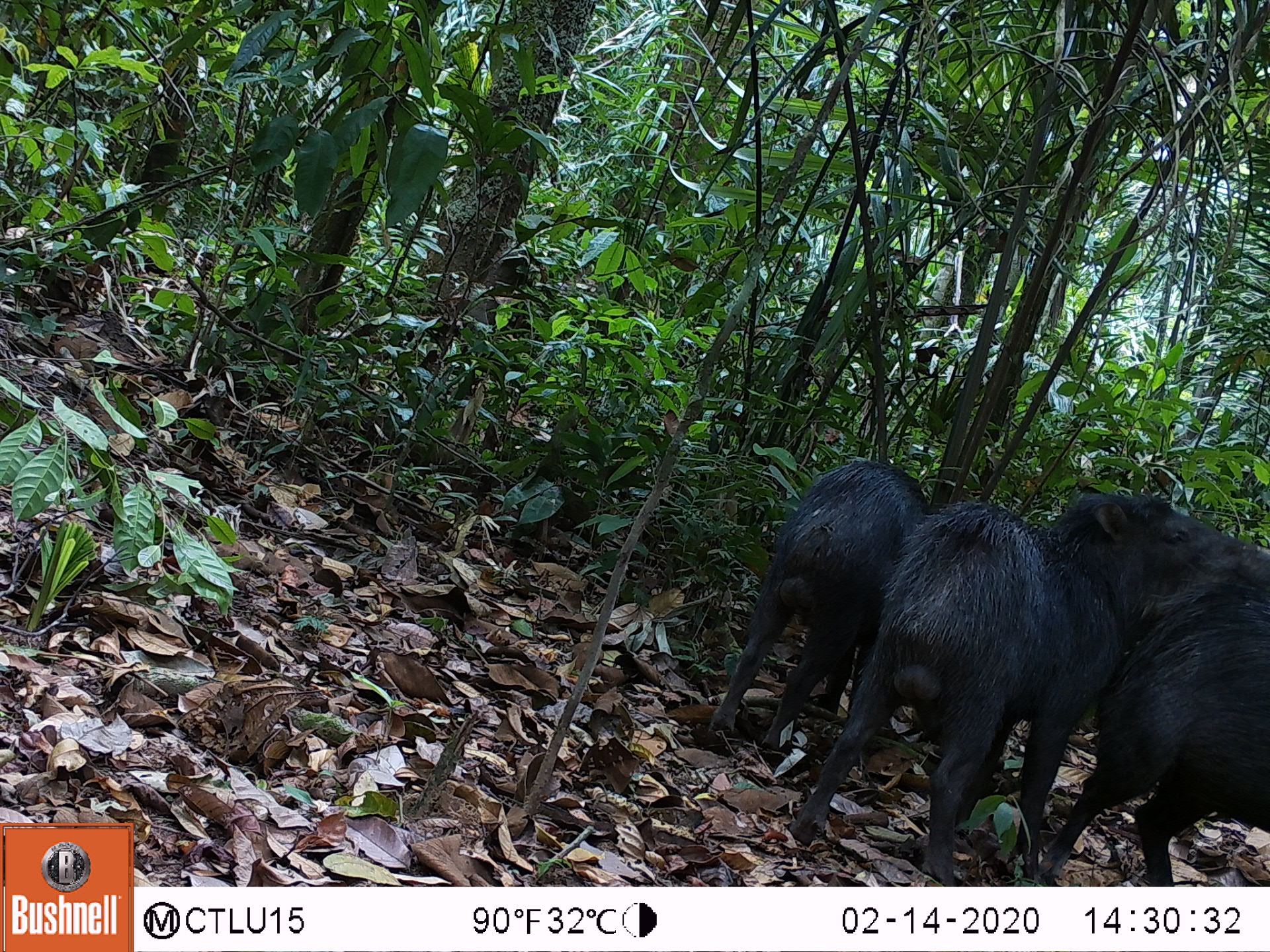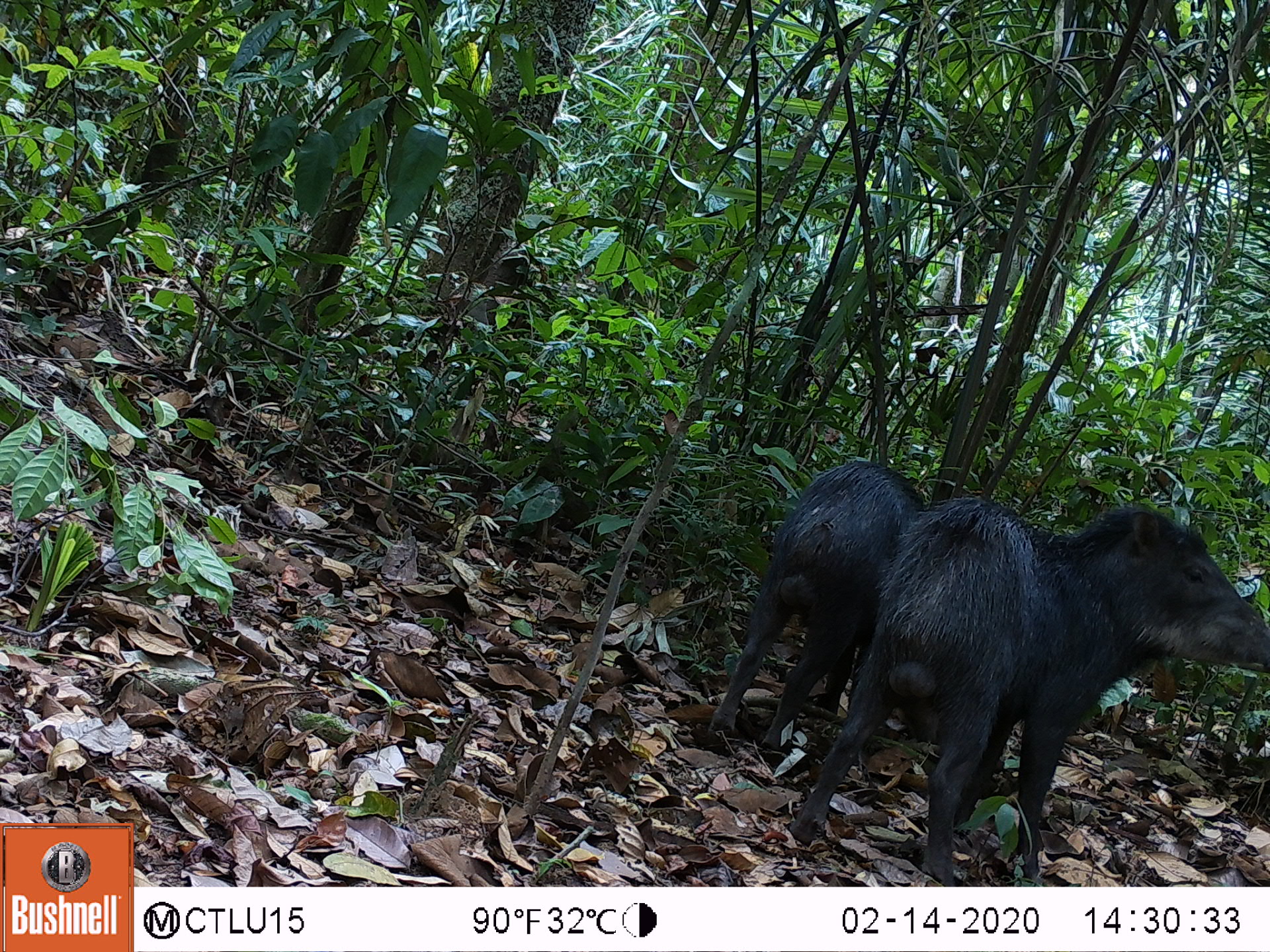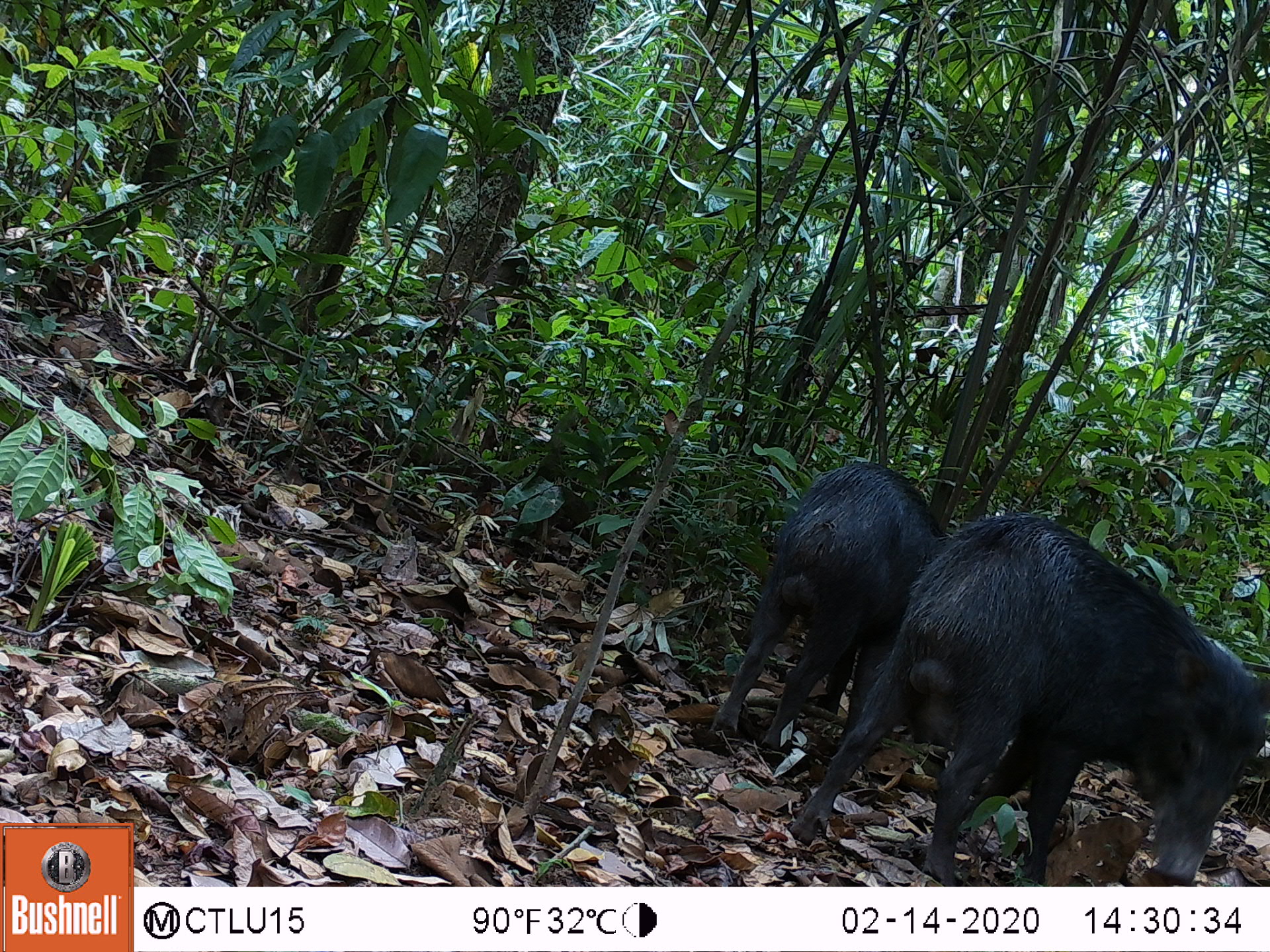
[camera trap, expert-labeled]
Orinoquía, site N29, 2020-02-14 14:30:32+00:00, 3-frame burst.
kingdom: Animalia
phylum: Chordata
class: Mammalia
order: Artiodactyla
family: Tayassuidae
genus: Tayassu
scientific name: Tayassu pecari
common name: white-lipped peccary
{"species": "white-lipped peccary (Tayassu pecari)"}